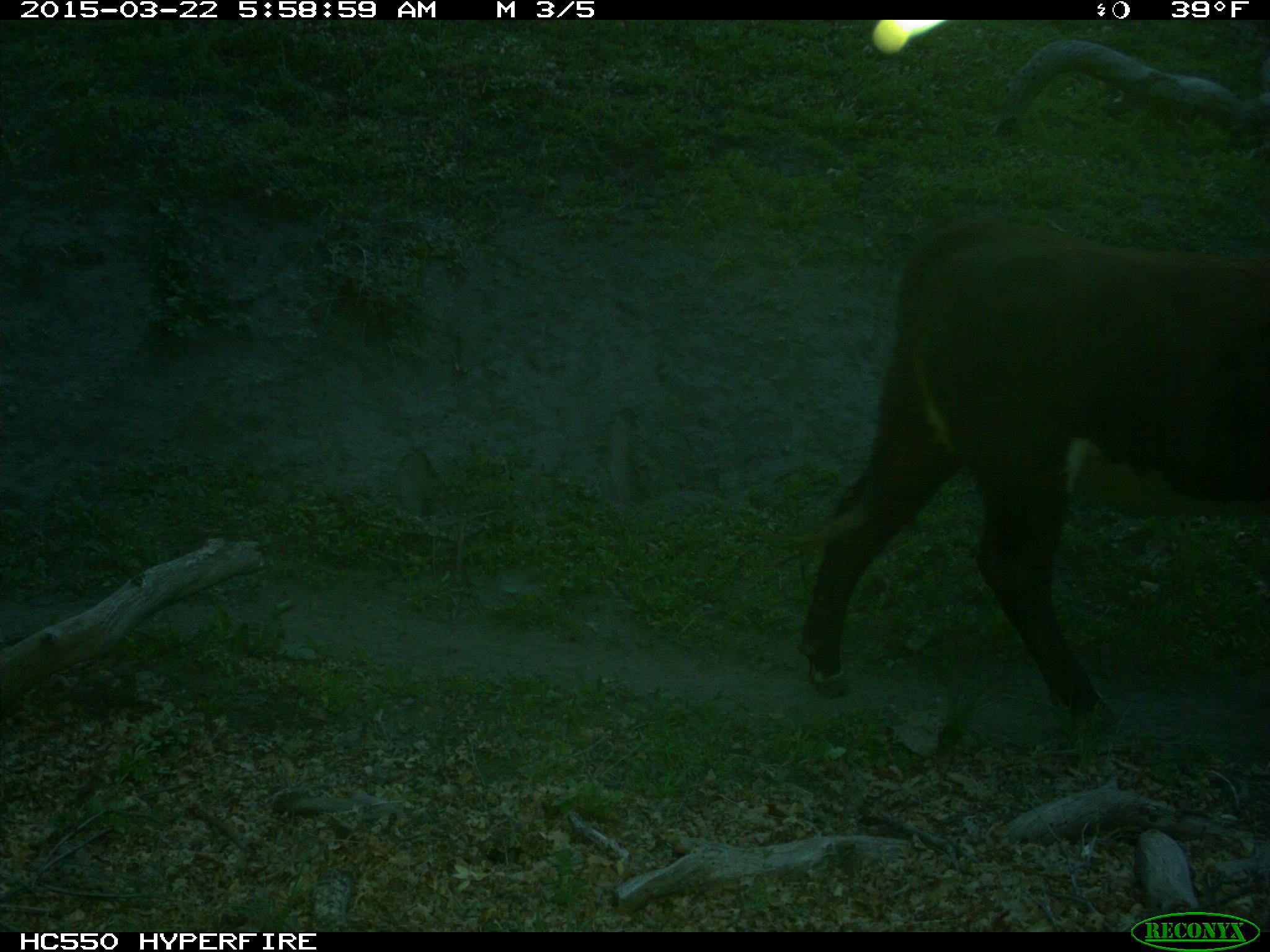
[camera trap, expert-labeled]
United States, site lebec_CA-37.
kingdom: Animalia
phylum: Chordata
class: Mammalia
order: Artiodactyla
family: Bovidae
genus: Bos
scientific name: Bos taurus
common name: domestic cow